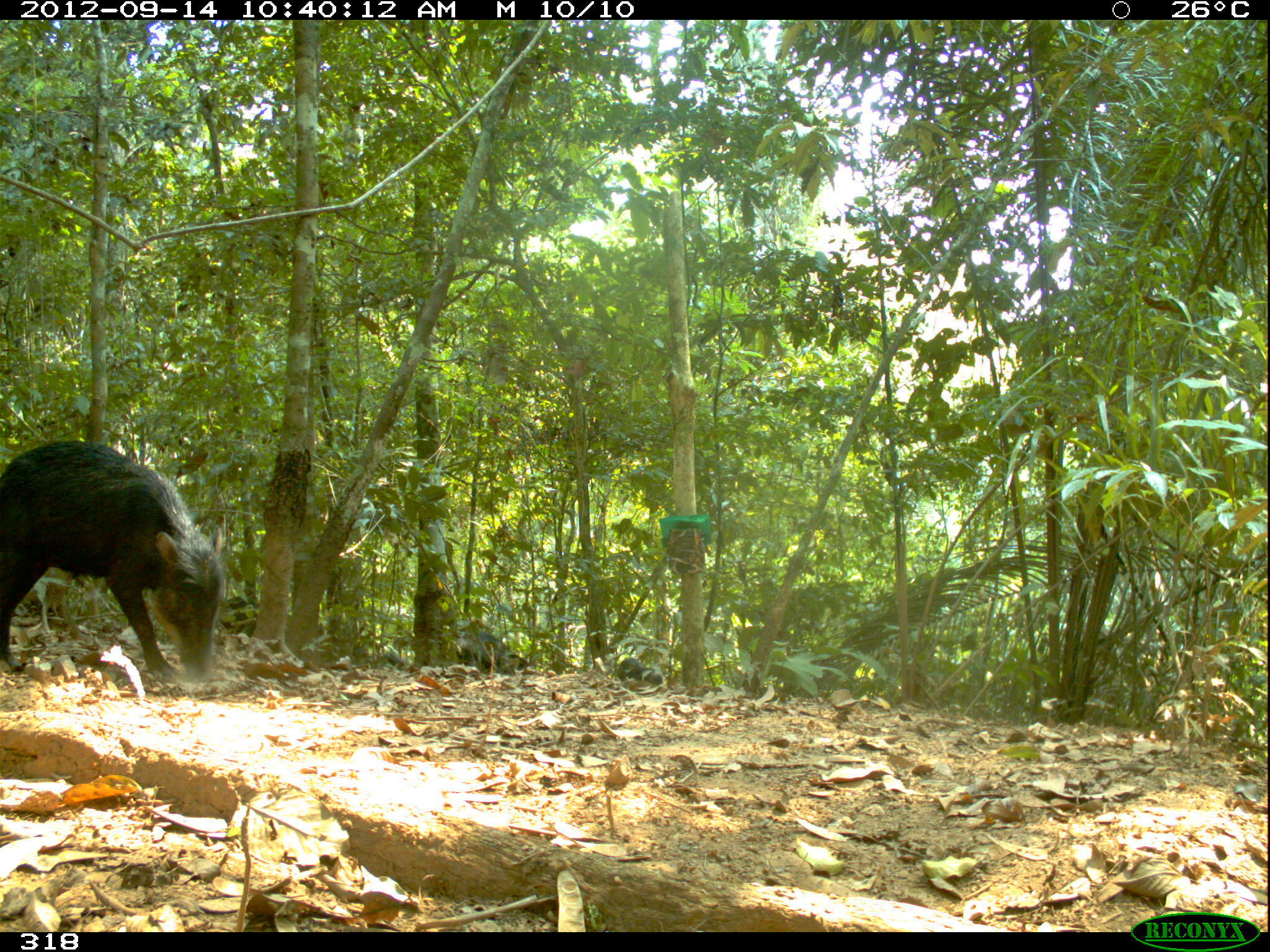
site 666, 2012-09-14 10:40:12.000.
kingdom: Animalia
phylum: Chordata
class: Mammalia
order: Artiodactyla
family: Tayassuidae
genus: Tayassu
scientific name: Tayassu pecari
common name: white-lipped peccary